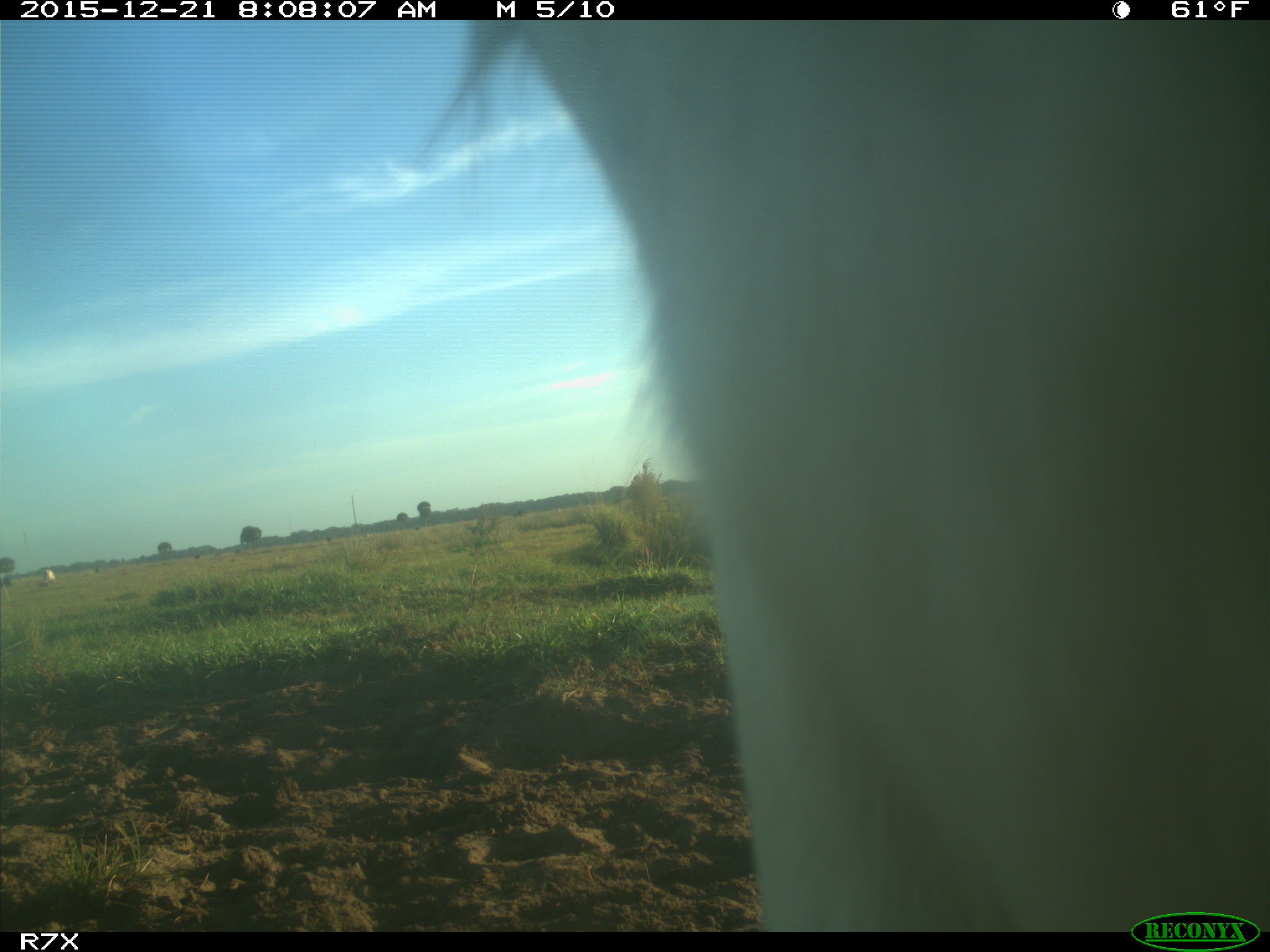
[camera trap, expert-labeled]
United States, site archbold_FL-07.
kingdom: Animalia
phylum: Chordata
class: Mammalia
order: Artiodactyla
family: Bovidae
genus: Bos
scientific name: Bos taurus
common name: domestic cow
Bos taurus (domestic cow).